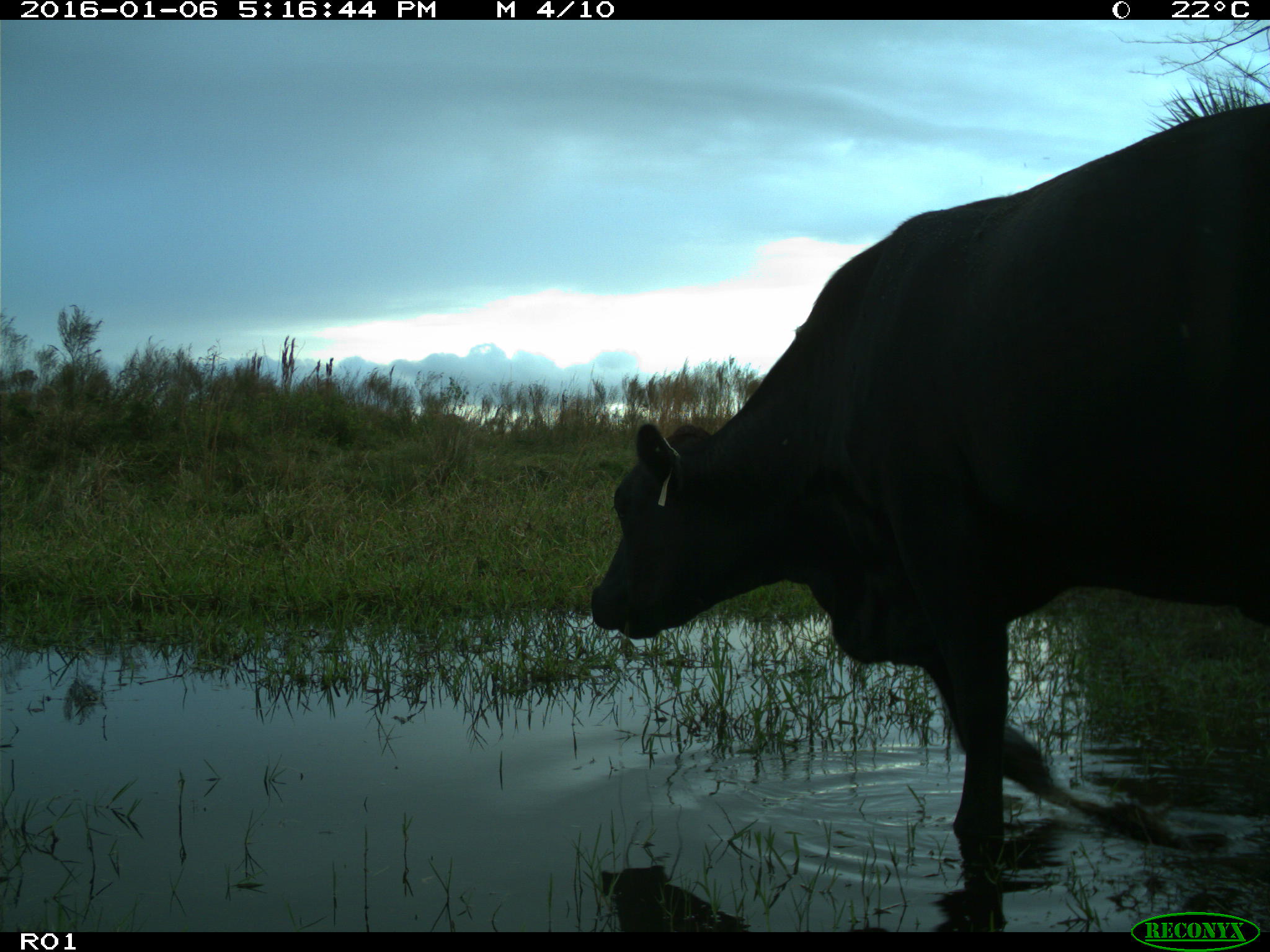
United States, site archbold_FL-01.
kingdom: Animalia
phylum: Chordata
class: Mammalia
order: Artiodactyla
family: Bovidae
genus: Bos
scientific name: Bos taurus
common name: domestic cow